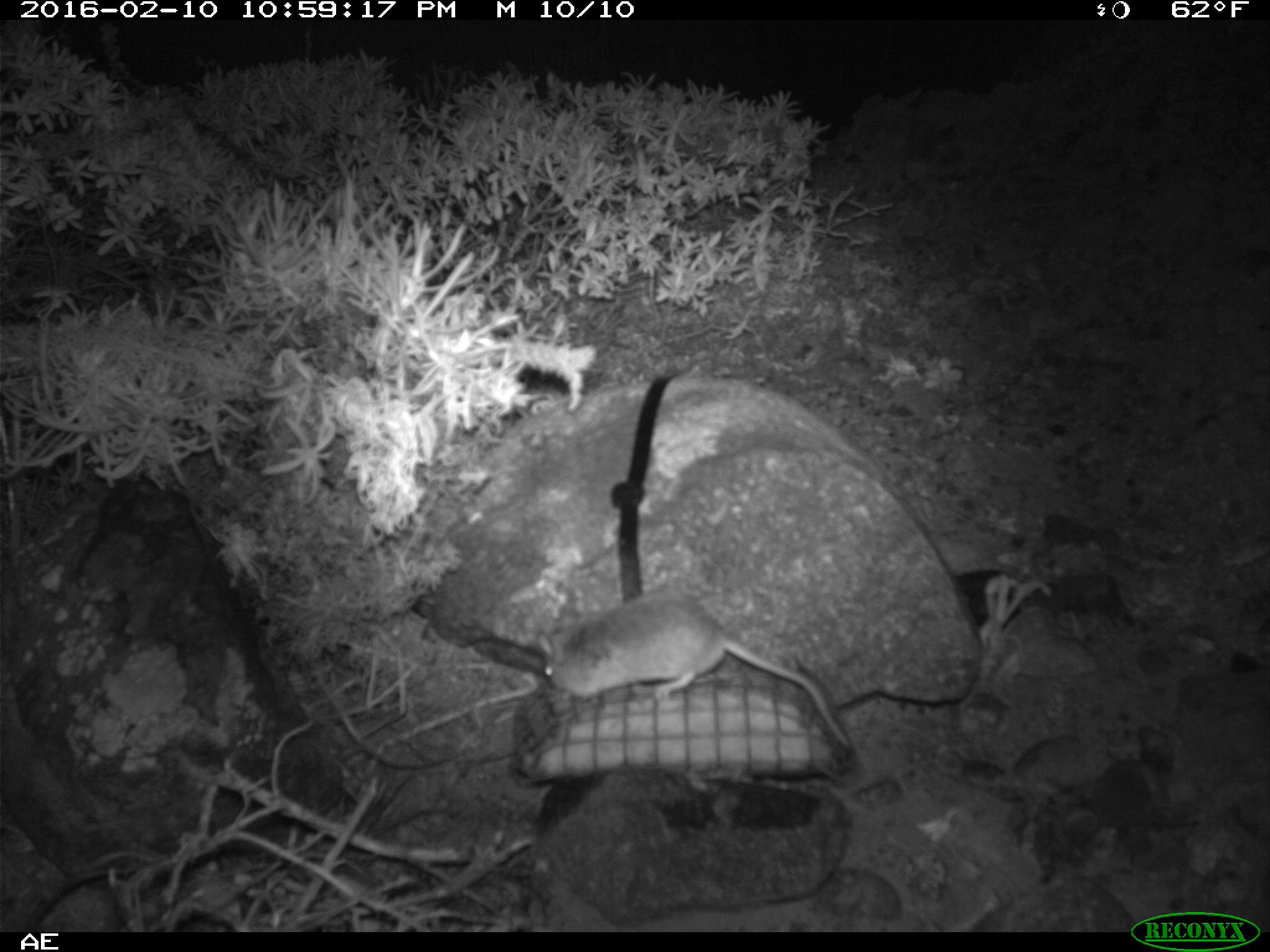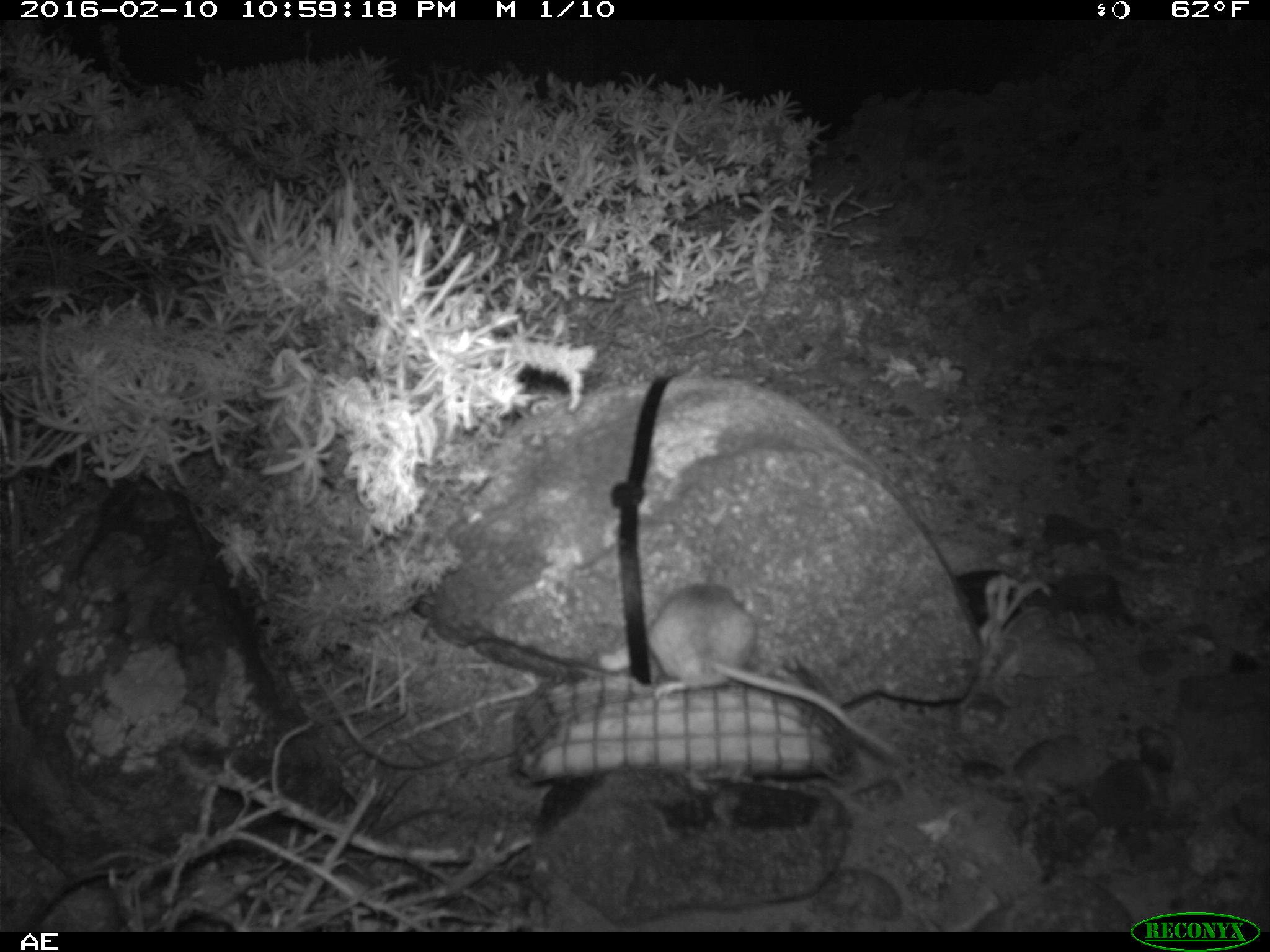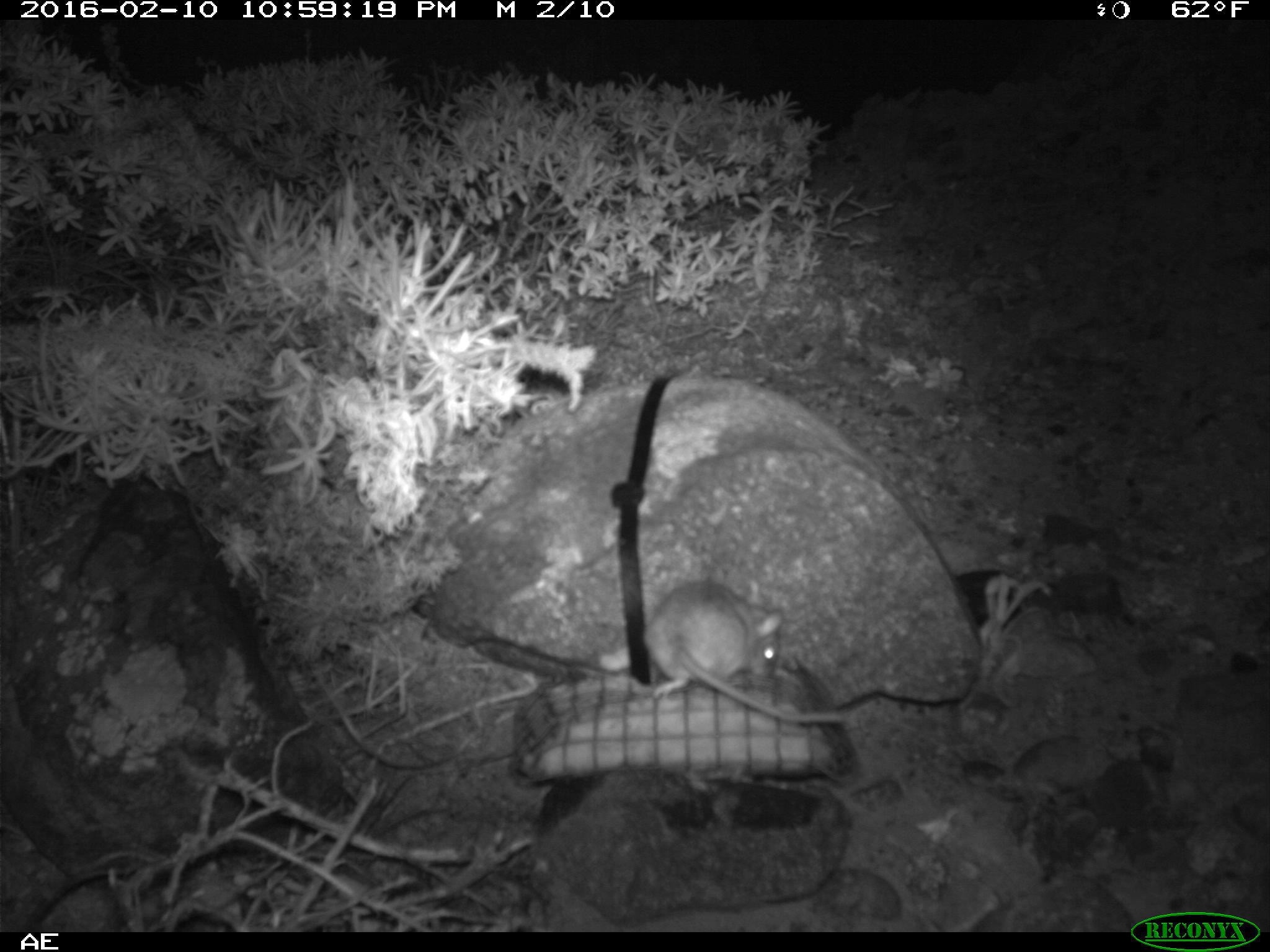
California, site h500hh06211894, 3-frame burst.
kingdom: Animalia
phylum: Chordata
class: Mammalia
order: Rodentia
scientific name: Rodentia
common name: rodent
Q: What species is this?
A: Rodent (Rodentia).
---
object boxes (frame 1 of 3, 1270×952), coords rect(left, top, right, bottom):
rodent: rect(535, 593, 849, 749)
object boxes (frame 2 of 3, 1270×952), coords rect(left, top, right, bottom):
rodent: rect(644, 582, 894, 754)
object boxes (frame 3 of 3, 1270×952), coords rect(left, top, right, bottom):
rodent: rect(641, 579, 862, 728)